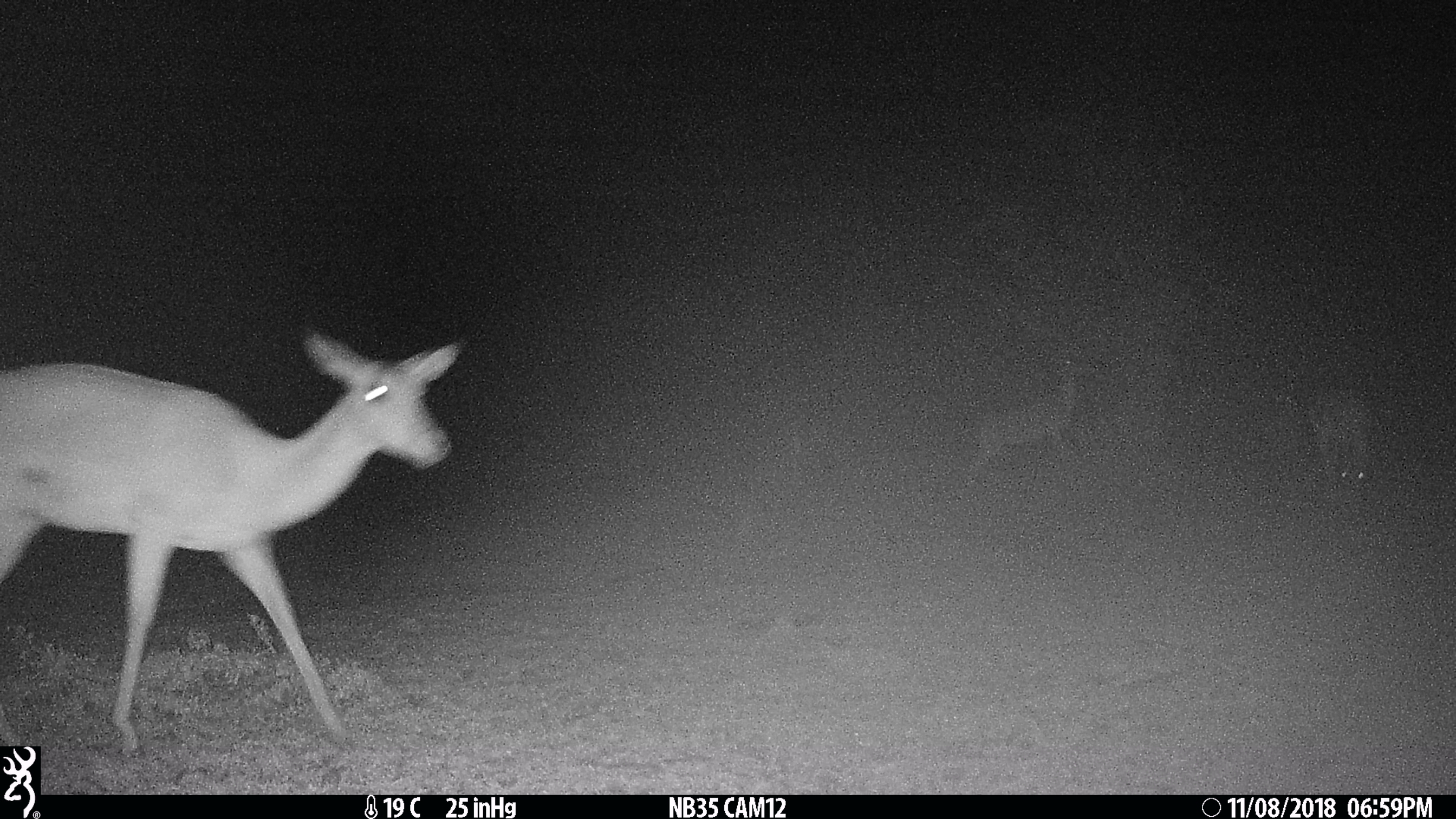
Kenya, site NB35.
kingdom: Animalia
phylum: Chordata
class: Mammalia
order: Artiodactyla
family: Bovidae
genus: Aepyceros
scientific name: Aepyceros melampus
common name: impala